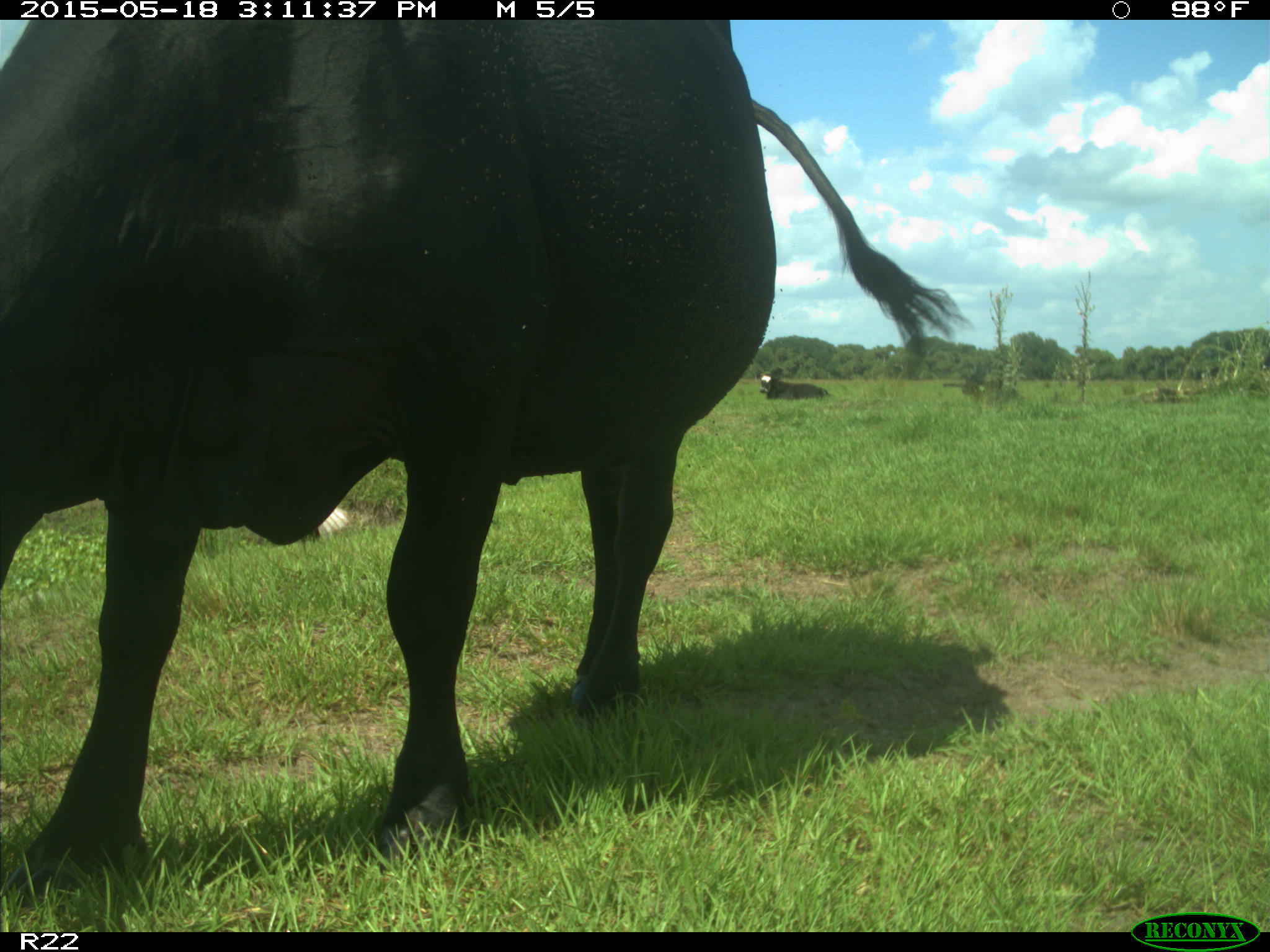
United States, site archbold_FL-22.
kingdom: Animalia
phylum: Chordata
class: Mammalia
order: Artiodactyla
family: Bovidae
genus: Bos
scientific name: Bos taurus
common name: domestic cow